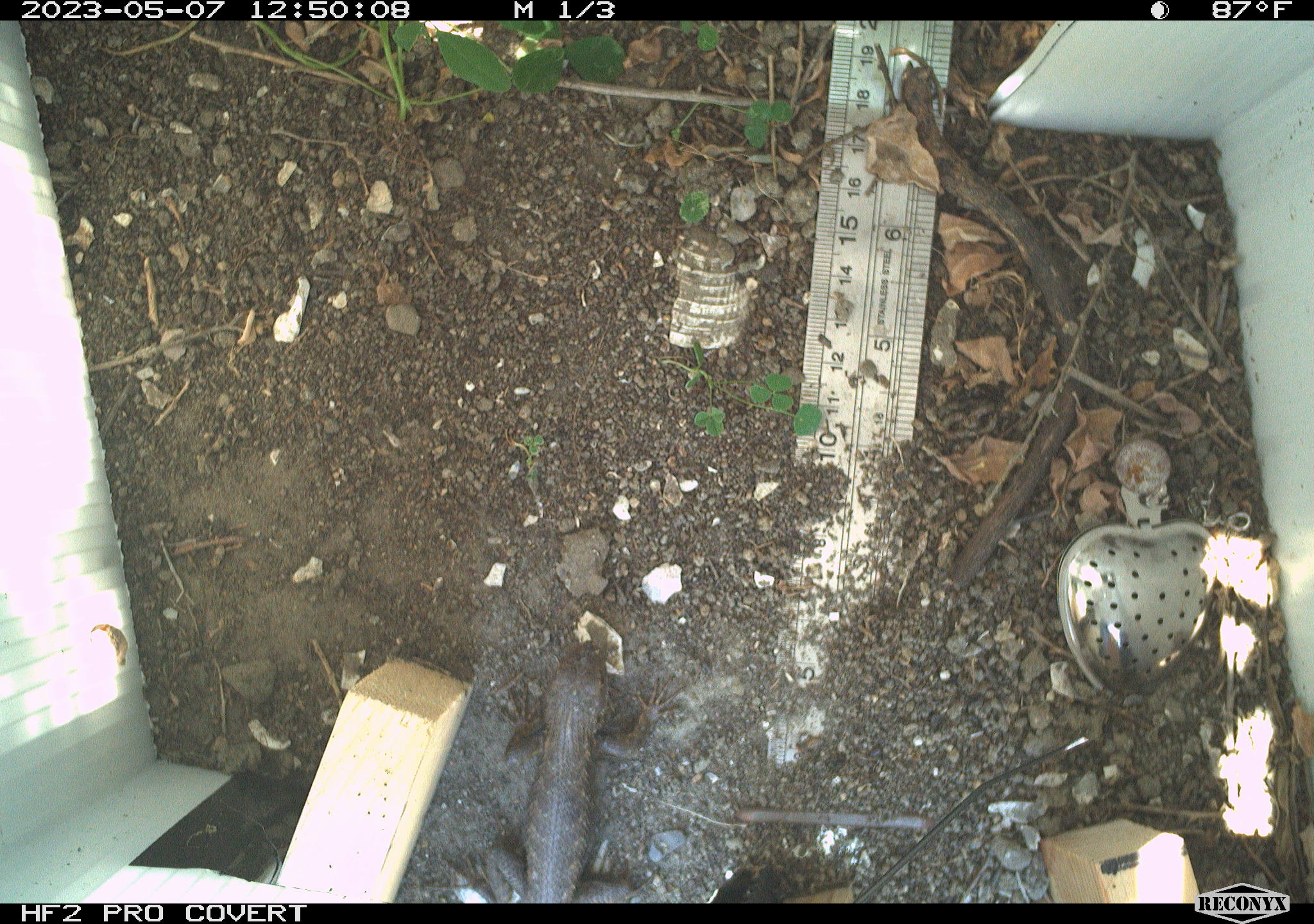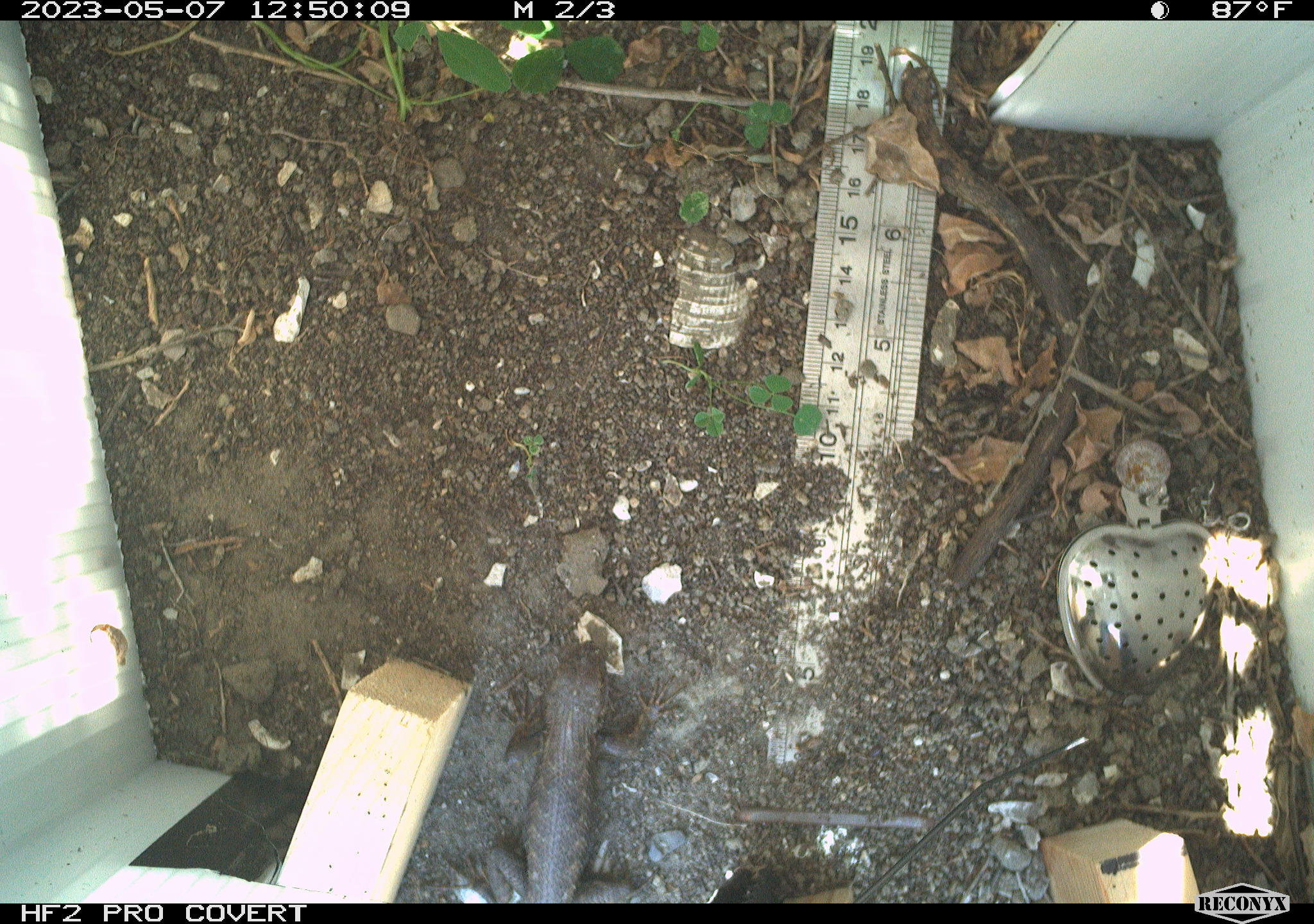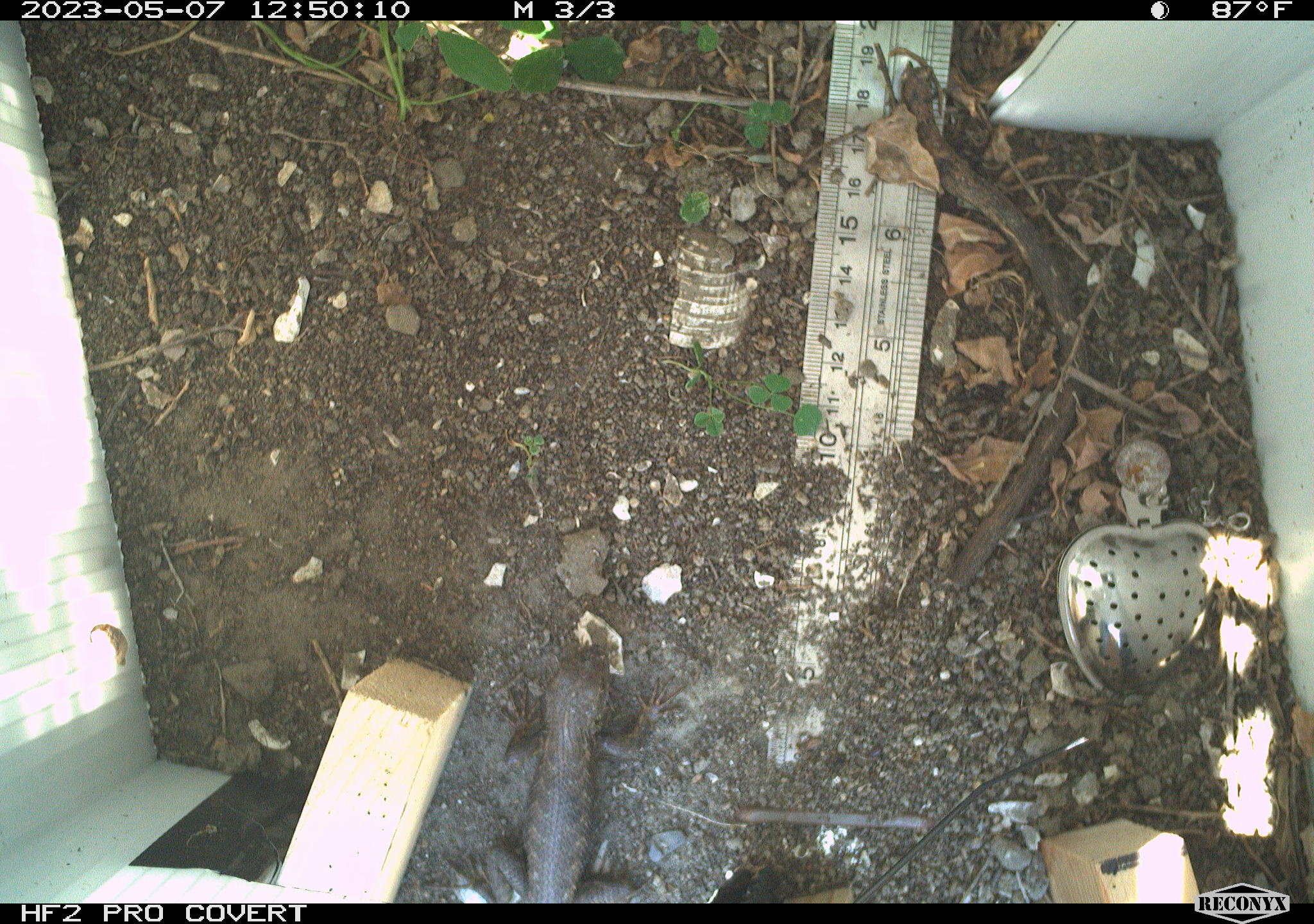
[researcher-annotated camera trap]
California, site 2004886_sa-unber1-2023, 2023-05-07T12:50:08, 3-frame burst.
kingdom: Animalia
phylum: Chordata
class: Reptilia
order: Squamata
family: Phrynosomatidae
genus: Sceloporus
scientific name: Sceloporus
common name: spiny lizards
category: sceloporus species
Sceloporus species (spiny lizards) (Sceloporus).